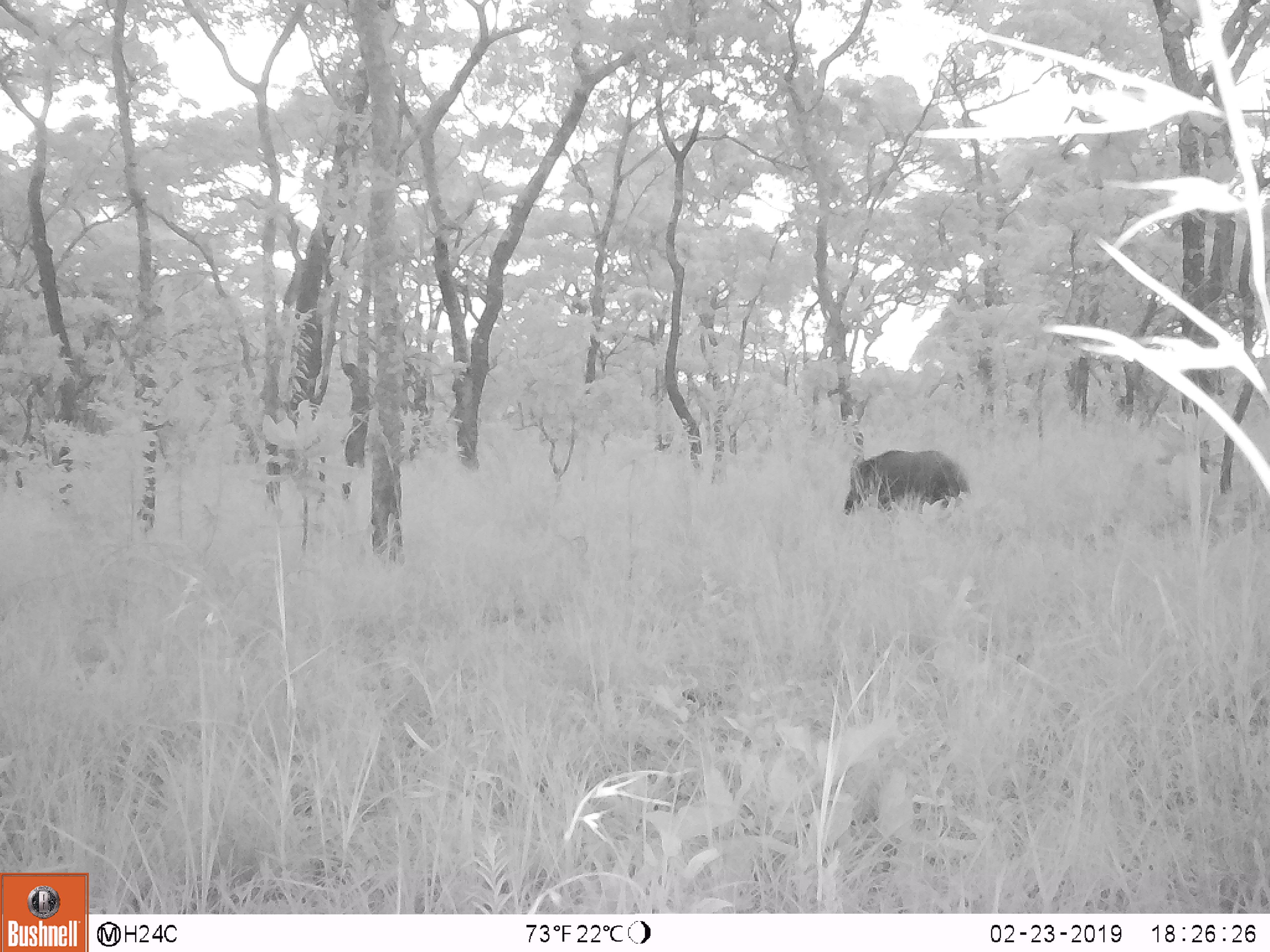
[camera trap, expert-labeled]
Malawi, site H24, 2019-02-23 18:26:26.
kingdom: Animalia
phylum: Chordata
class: Mammalia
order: Artiodactyla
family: Suidae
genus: Potamochoerus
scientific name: Potamochoerus larvatus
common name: bushpig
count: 1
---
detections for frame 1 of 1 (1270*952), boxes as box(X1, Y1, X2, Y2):
bushpig: box(844, 444, 970, 513)